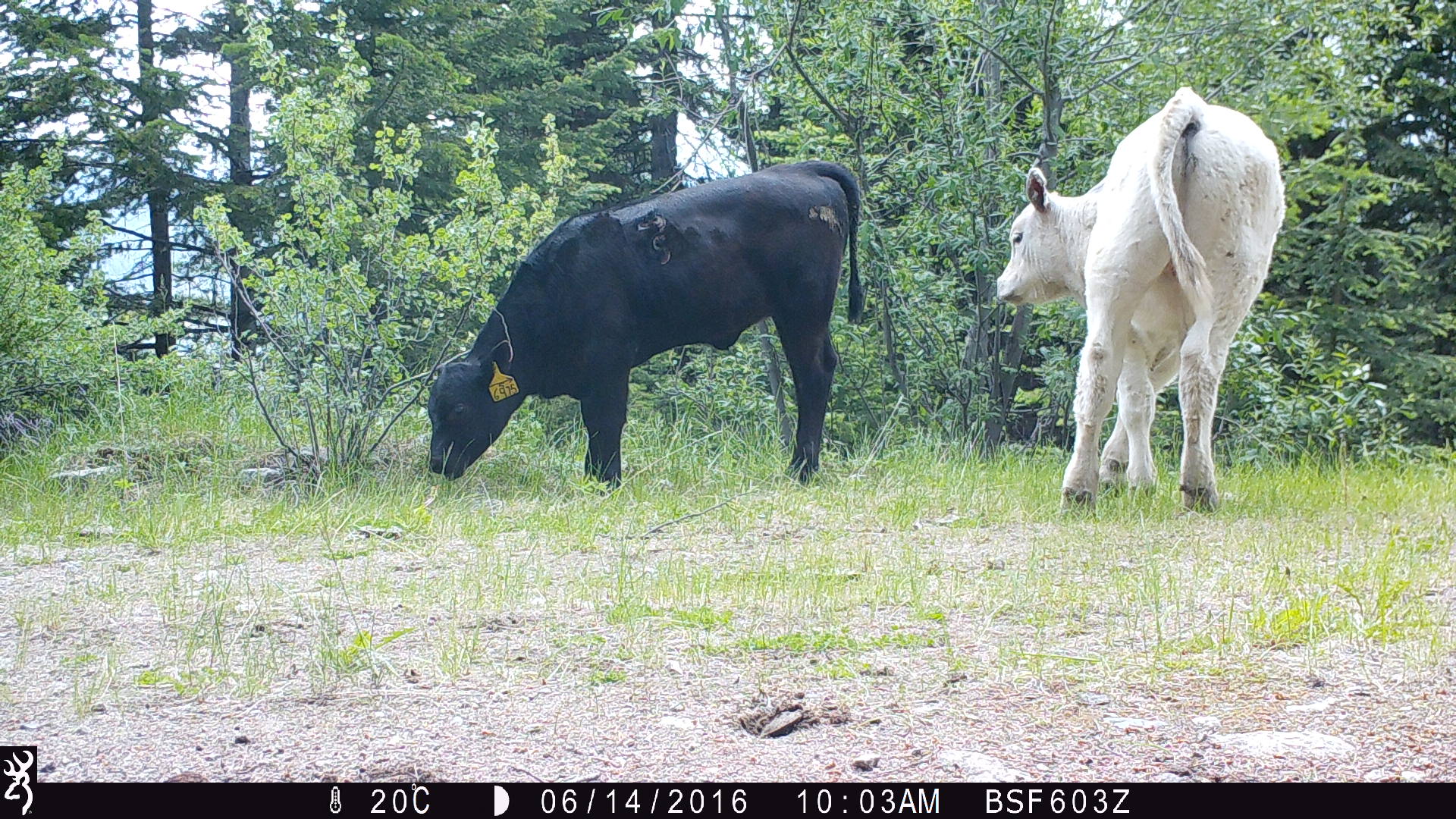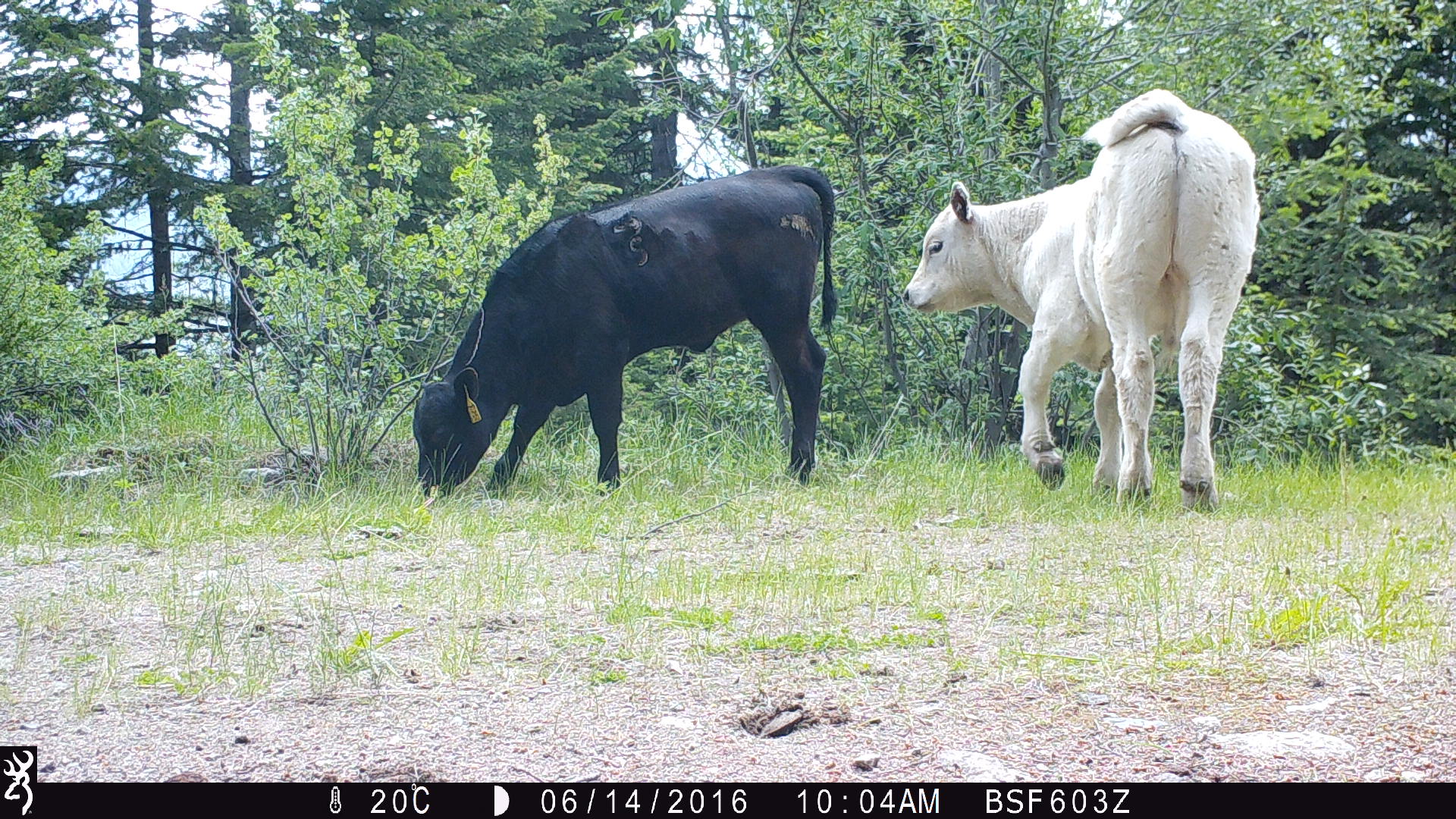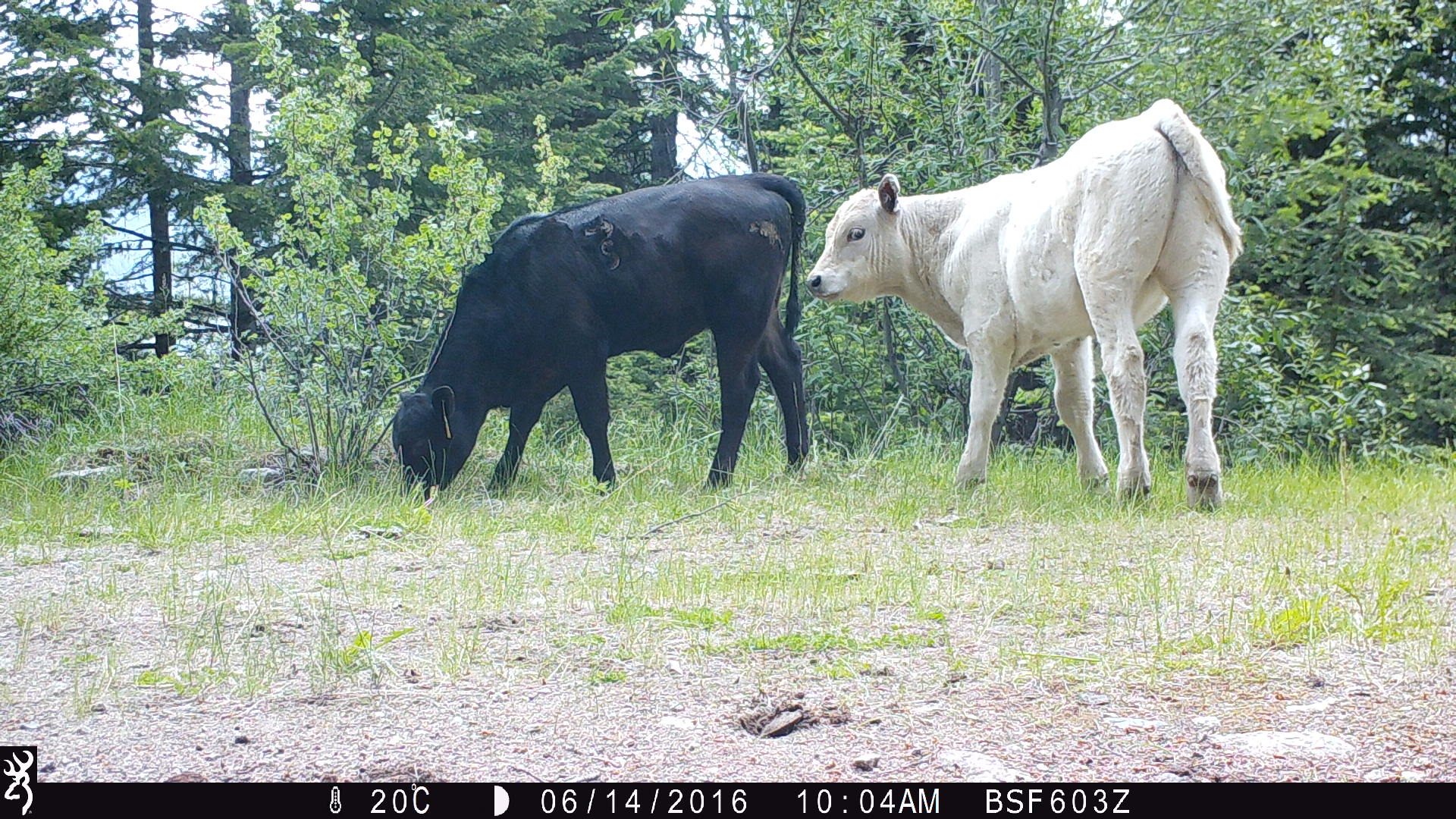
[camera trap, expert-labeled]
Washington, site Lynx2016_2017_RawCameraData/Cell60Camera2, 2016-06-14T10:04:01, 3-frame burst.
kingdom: Animalia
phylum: Chordata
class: Mammalia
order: Artiodactyla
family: Bovidae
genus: Bos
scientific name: Bos taurus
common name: domestic cattle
Domestic cattle (Bos taurus). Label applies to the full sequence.